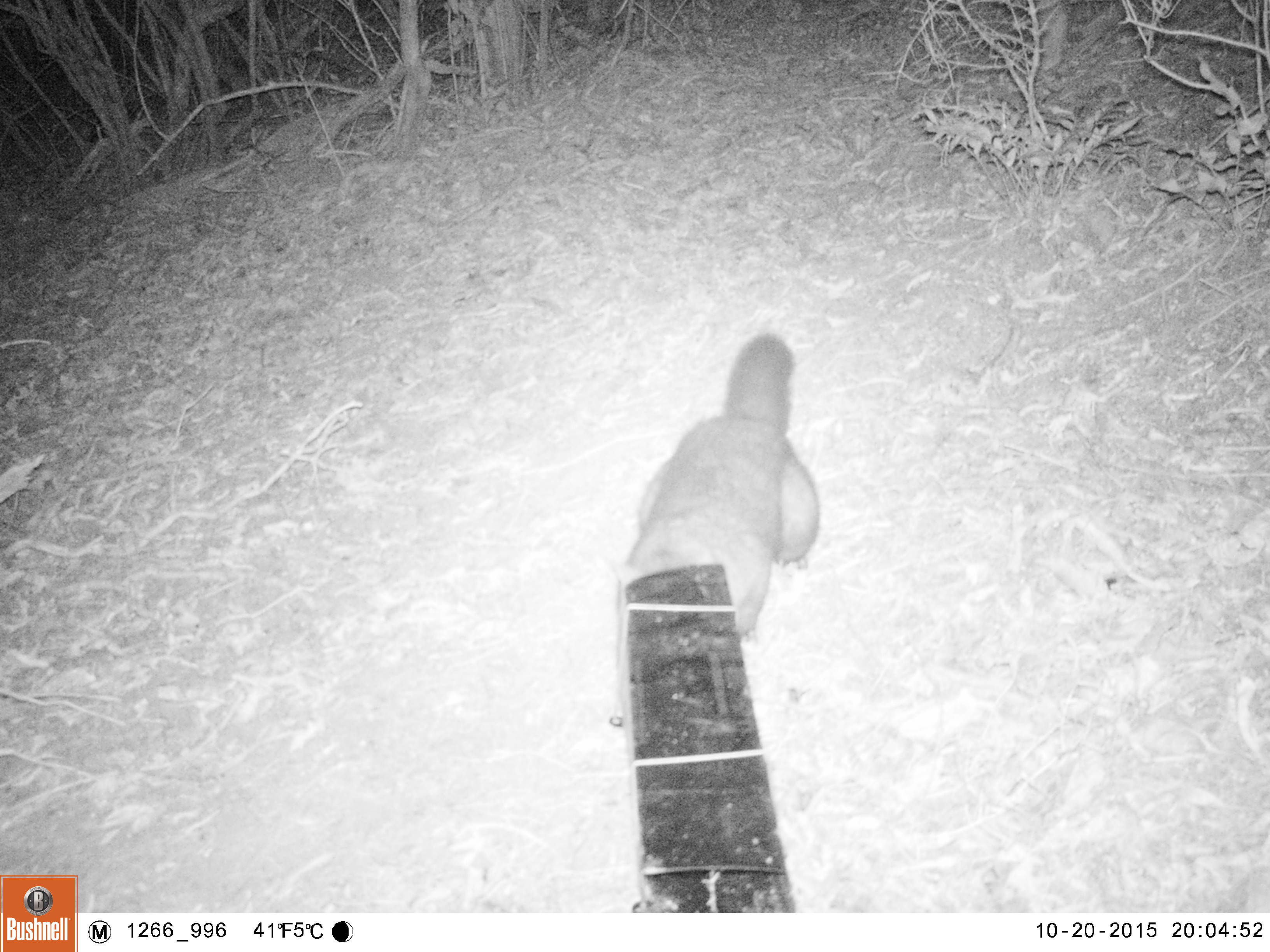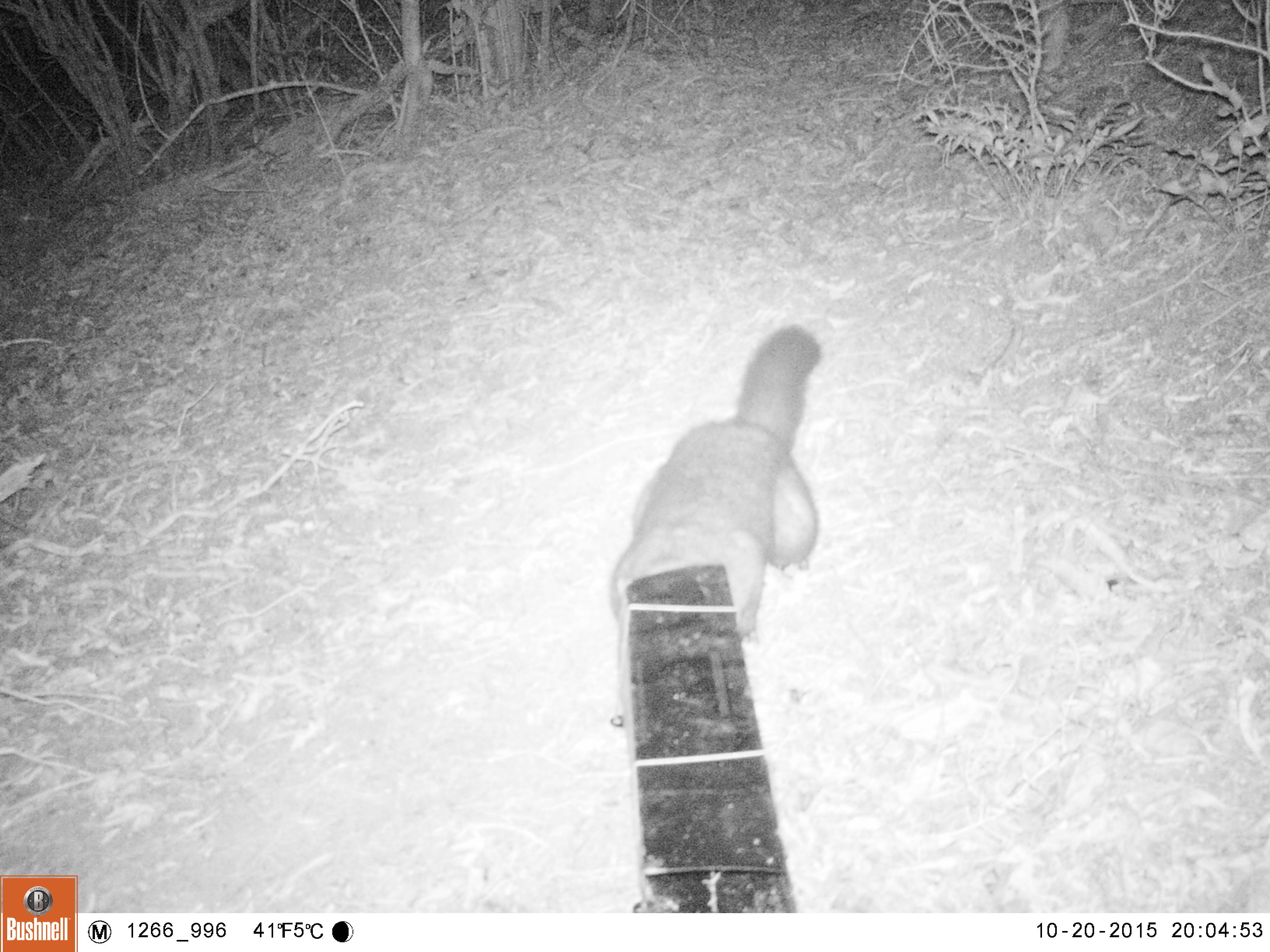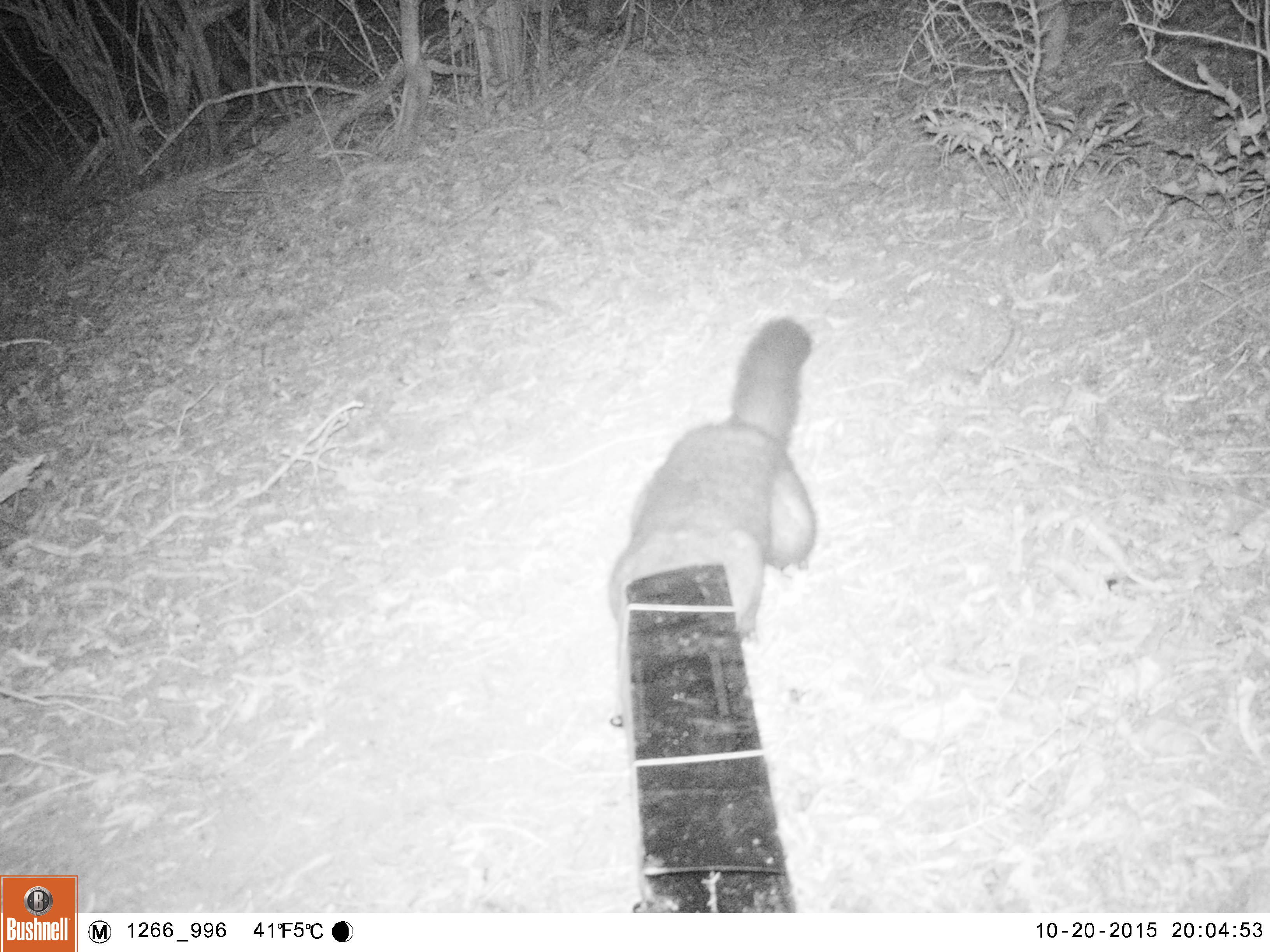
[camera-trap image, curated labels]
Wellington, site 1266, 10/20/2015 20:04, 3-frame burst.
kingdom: Animalia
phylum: Chordata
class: Mammalia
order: Didelphimorphia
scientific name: Didelphimorphia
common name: possum